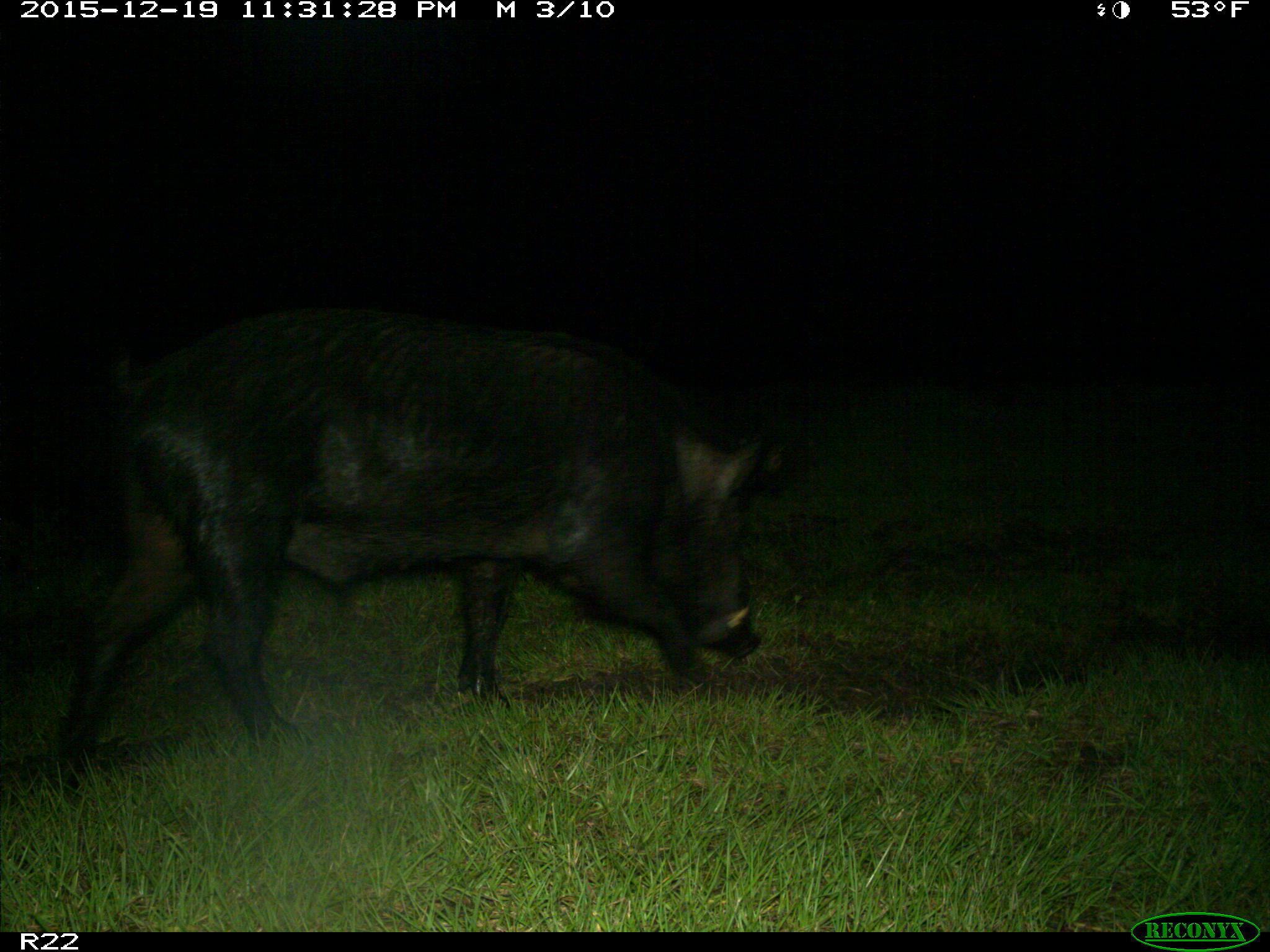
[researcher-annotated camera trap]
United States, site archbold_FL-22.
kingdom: Animalia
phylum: Chordata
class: Mammalia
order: Artiodactyla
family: Suidae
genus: Sus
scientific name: Sus scrofa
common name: wild boar